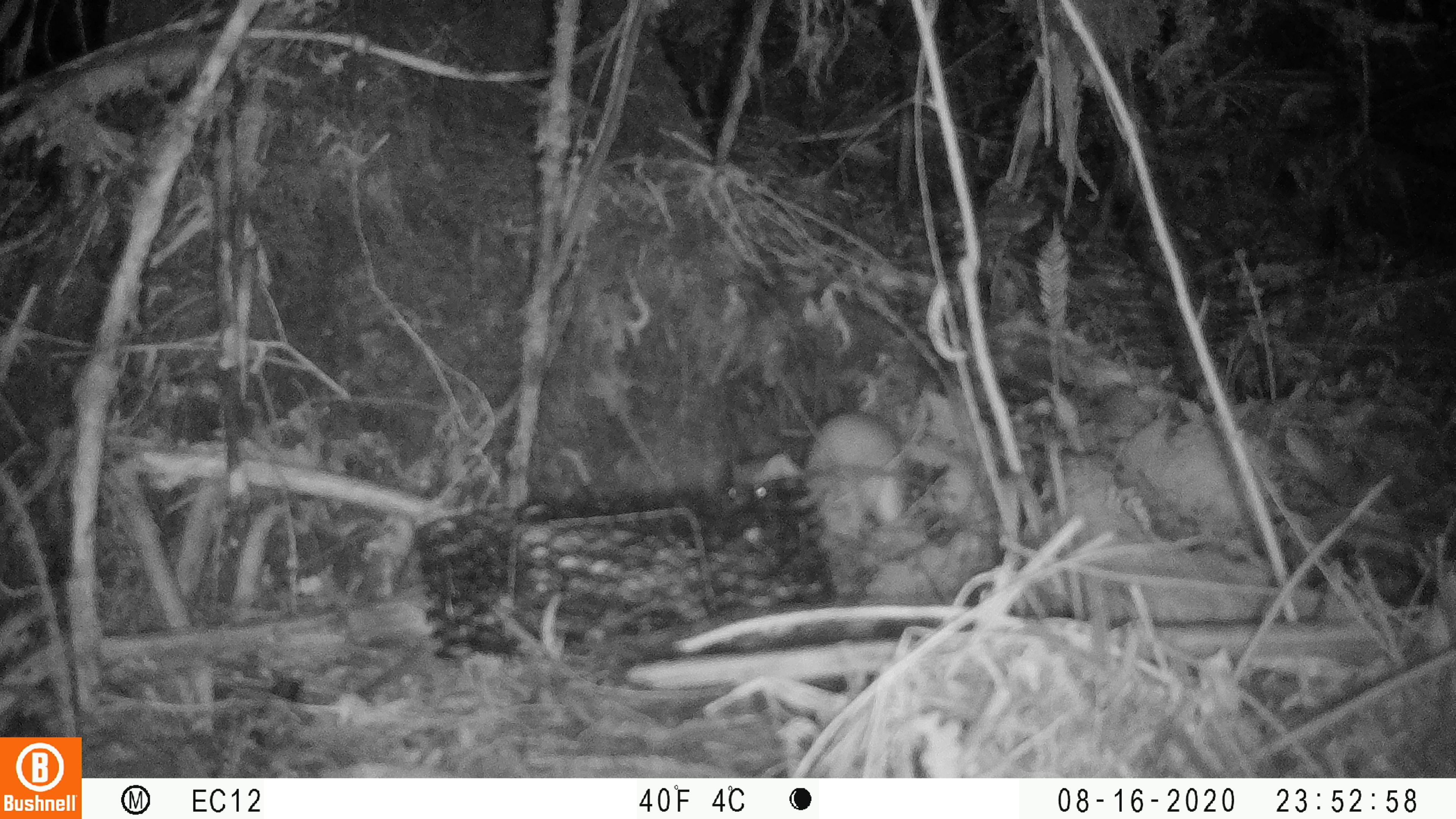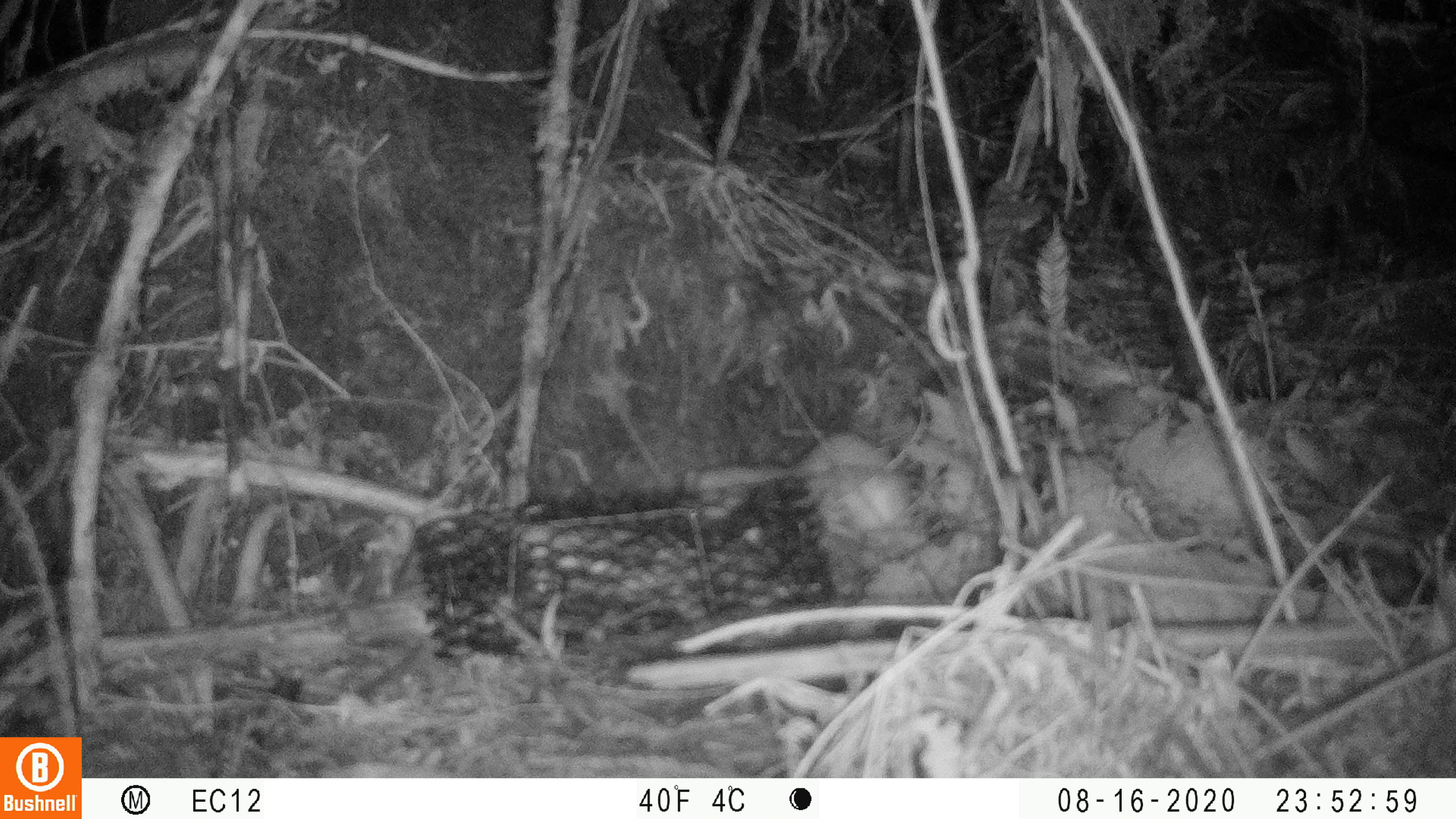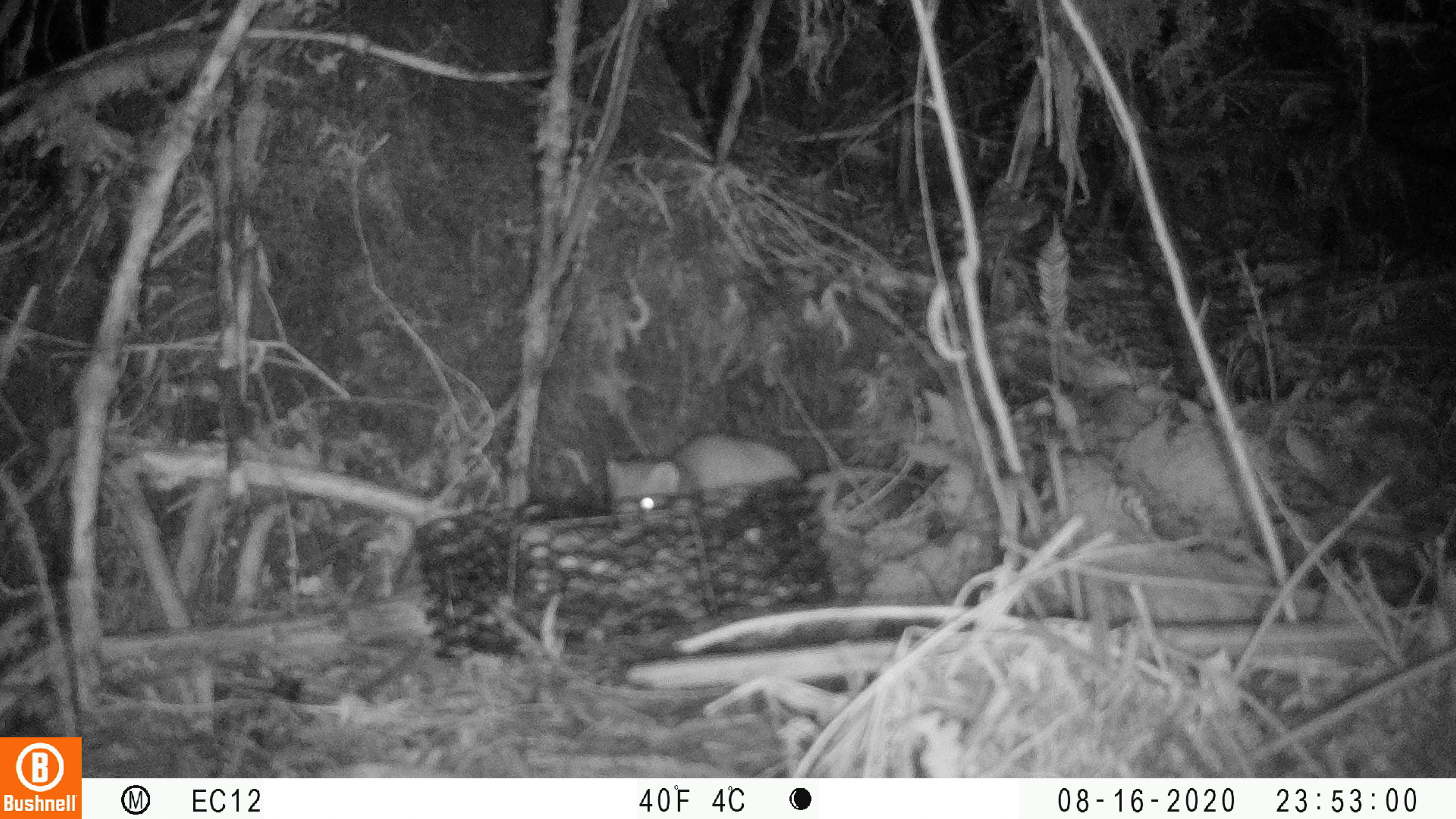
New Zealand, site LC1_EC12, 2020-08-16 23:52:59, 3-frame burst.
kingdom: Animalia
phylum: Chordata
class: Mammalia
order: Carnivora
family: Mustelidae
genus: Mustela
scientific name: Mustela erminea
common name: stoat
Stoat (Mustela erminea).